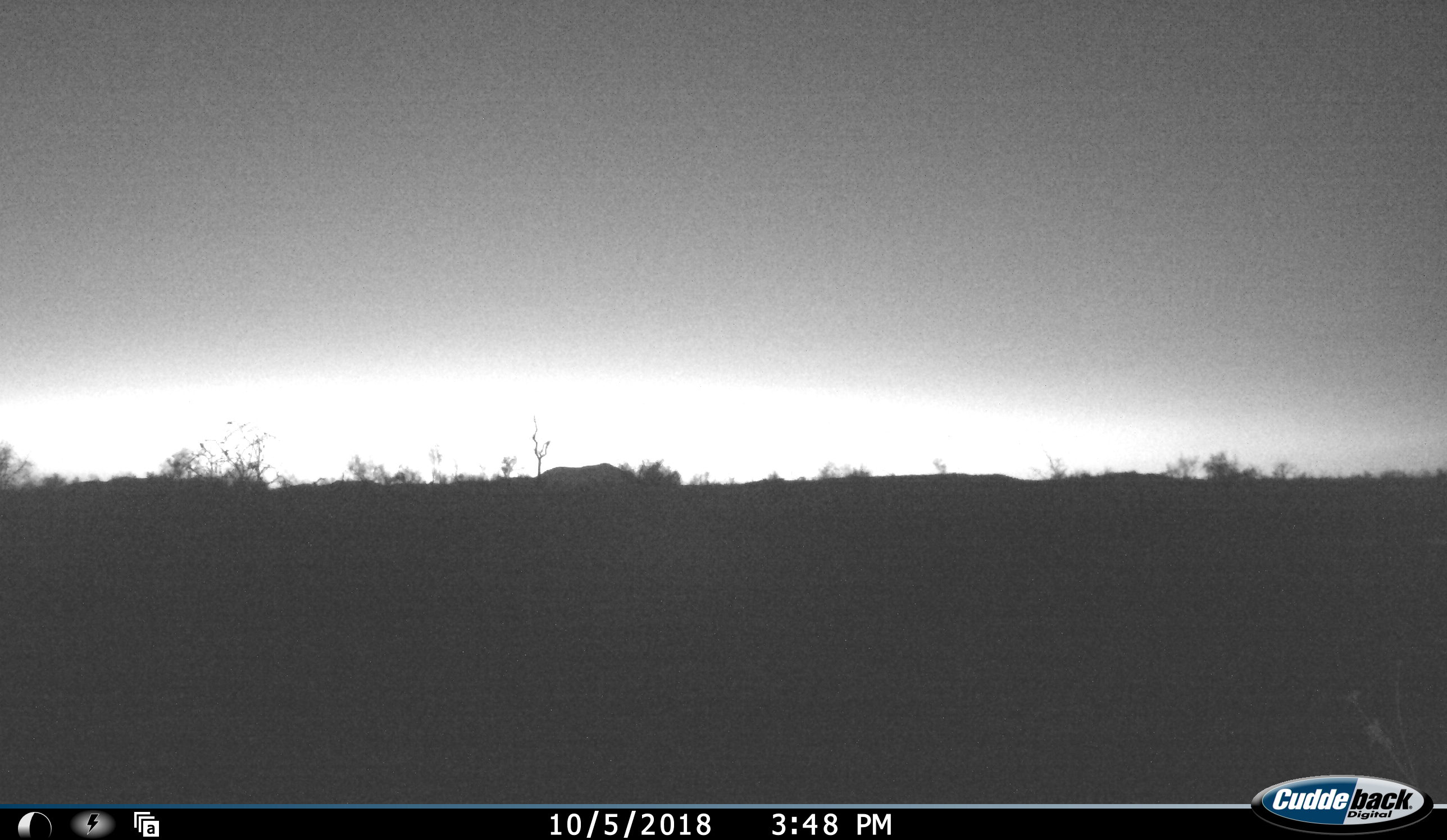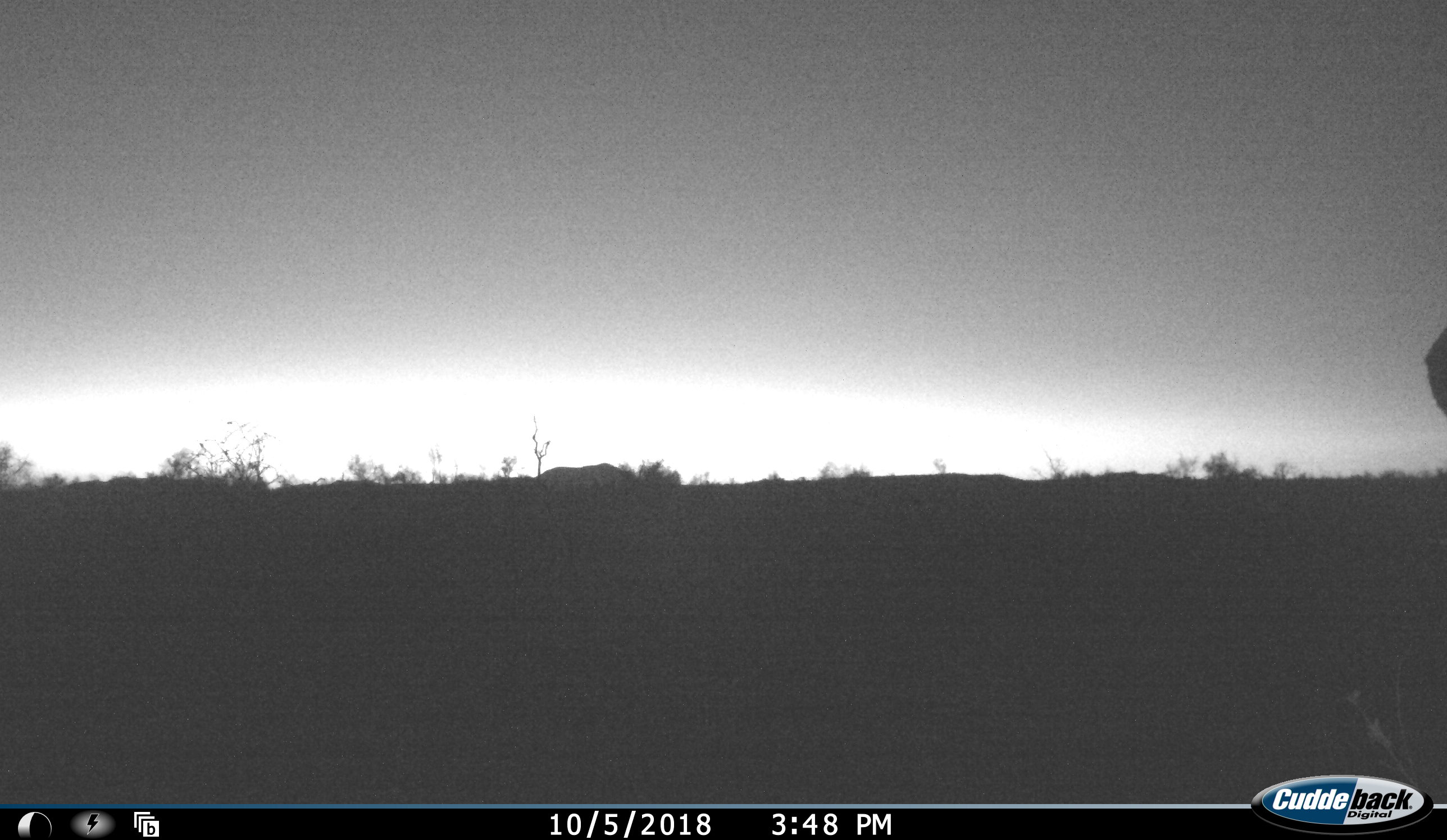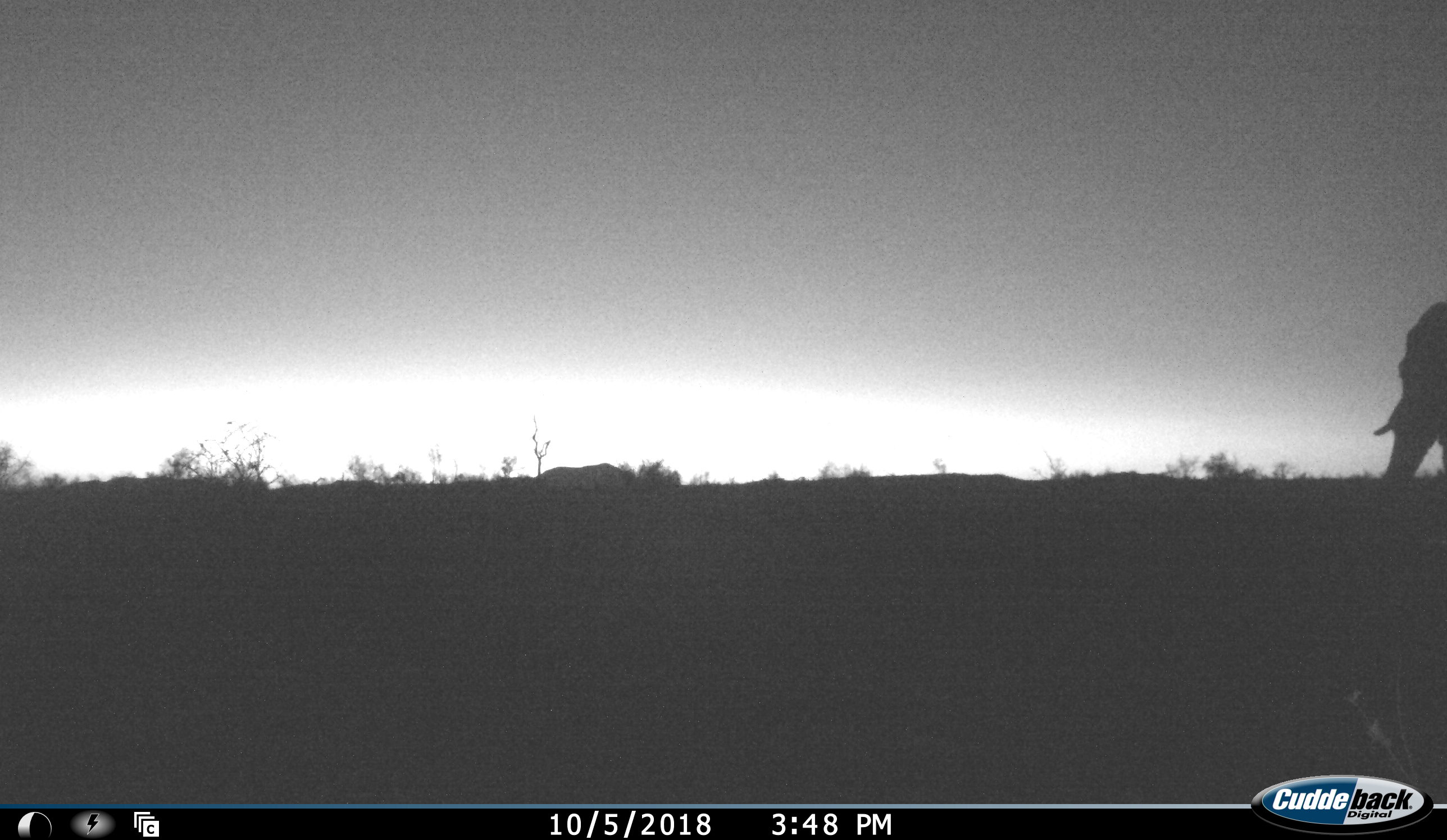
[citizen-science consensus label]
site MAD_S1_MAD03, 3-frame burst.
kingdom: Animalia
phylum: Chordata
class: Mammalia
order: Proboscidea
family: Elephantidae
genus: Loxodonta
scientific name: Loxodonta africana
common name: african bush elephant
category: elephant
Elephant (african bush elephant) (Loxodonta africana), count 1. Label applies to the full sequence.